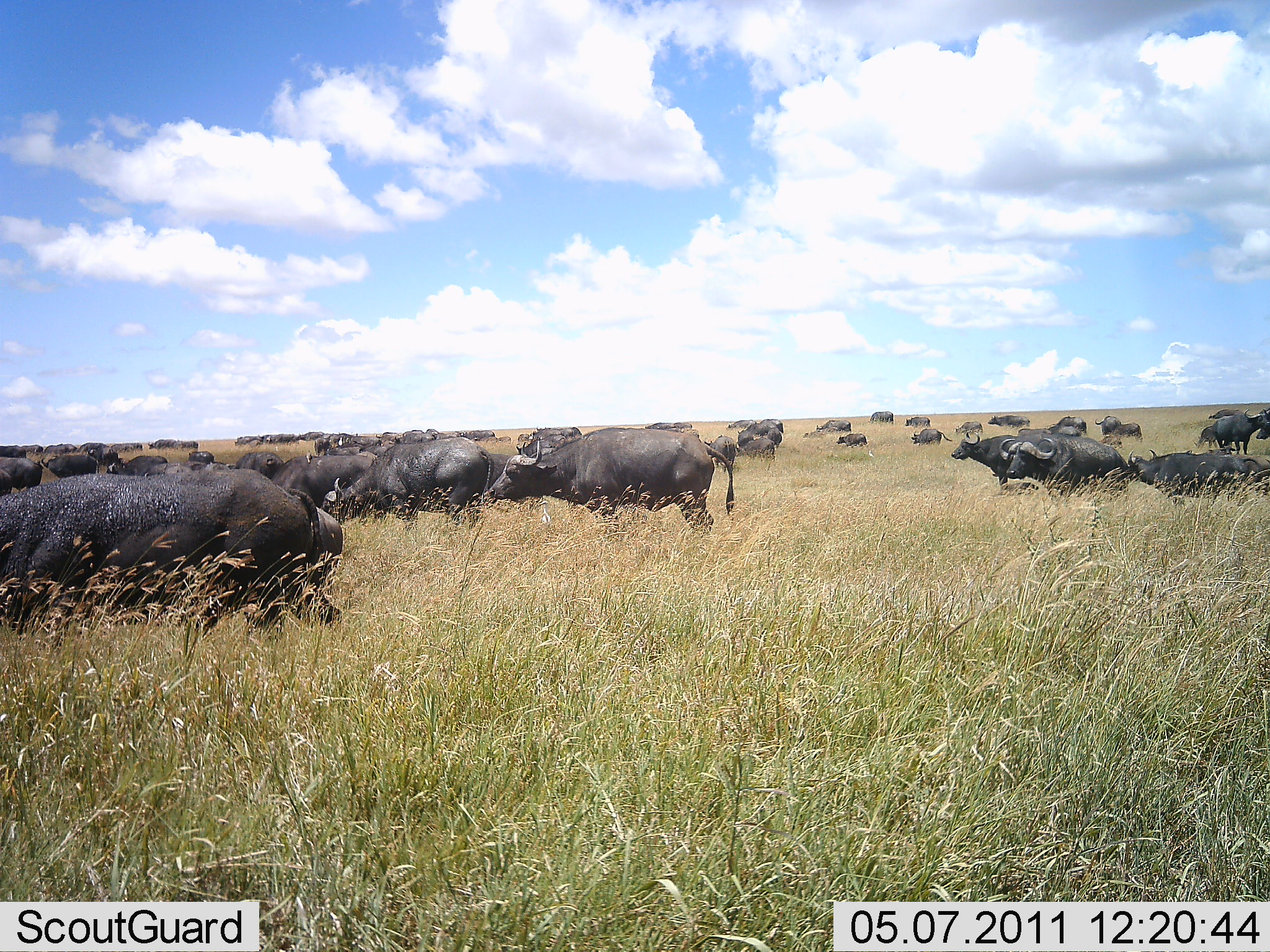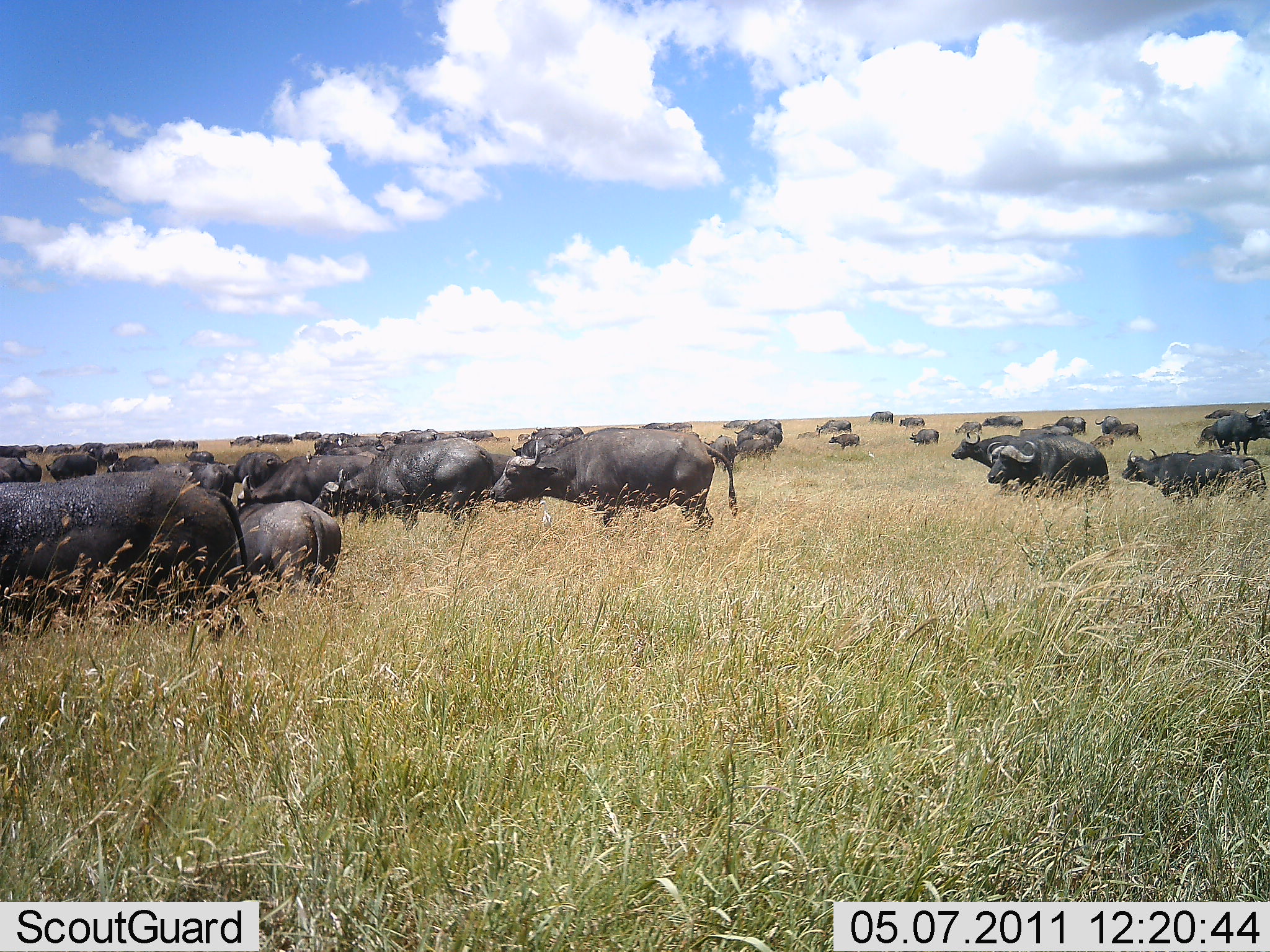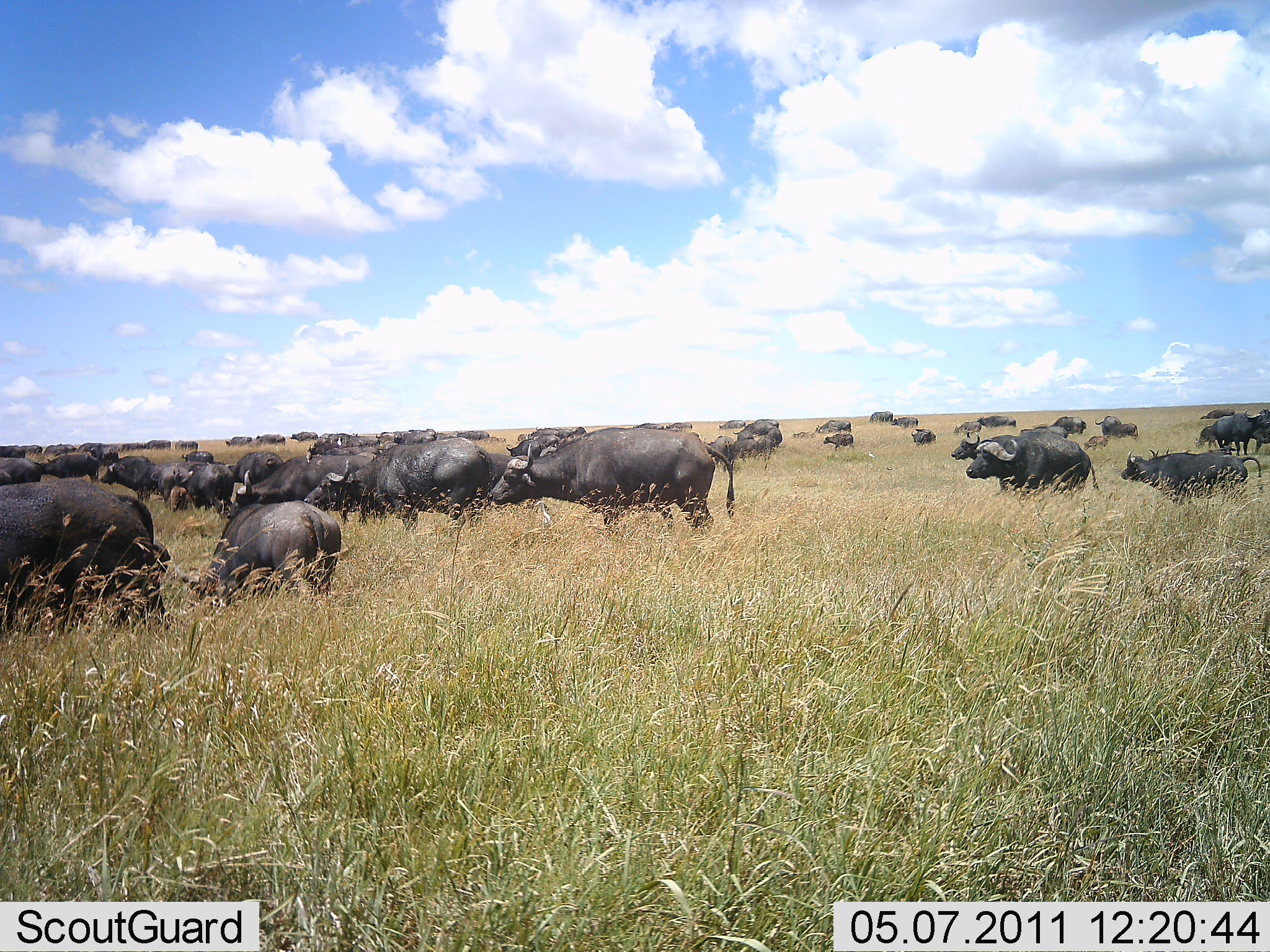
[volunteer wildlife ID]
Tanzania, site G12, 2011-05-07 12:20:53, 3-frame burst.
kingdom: Animalia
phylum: Chordata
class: Mammalia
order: Artiodactyla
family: Bovidae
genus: Syncerus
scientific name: Syncerus caffer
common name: cape buffalo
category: buffalo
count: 11-50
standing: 50%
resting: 0%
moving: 92%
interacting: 8%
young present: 17%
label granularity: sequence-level